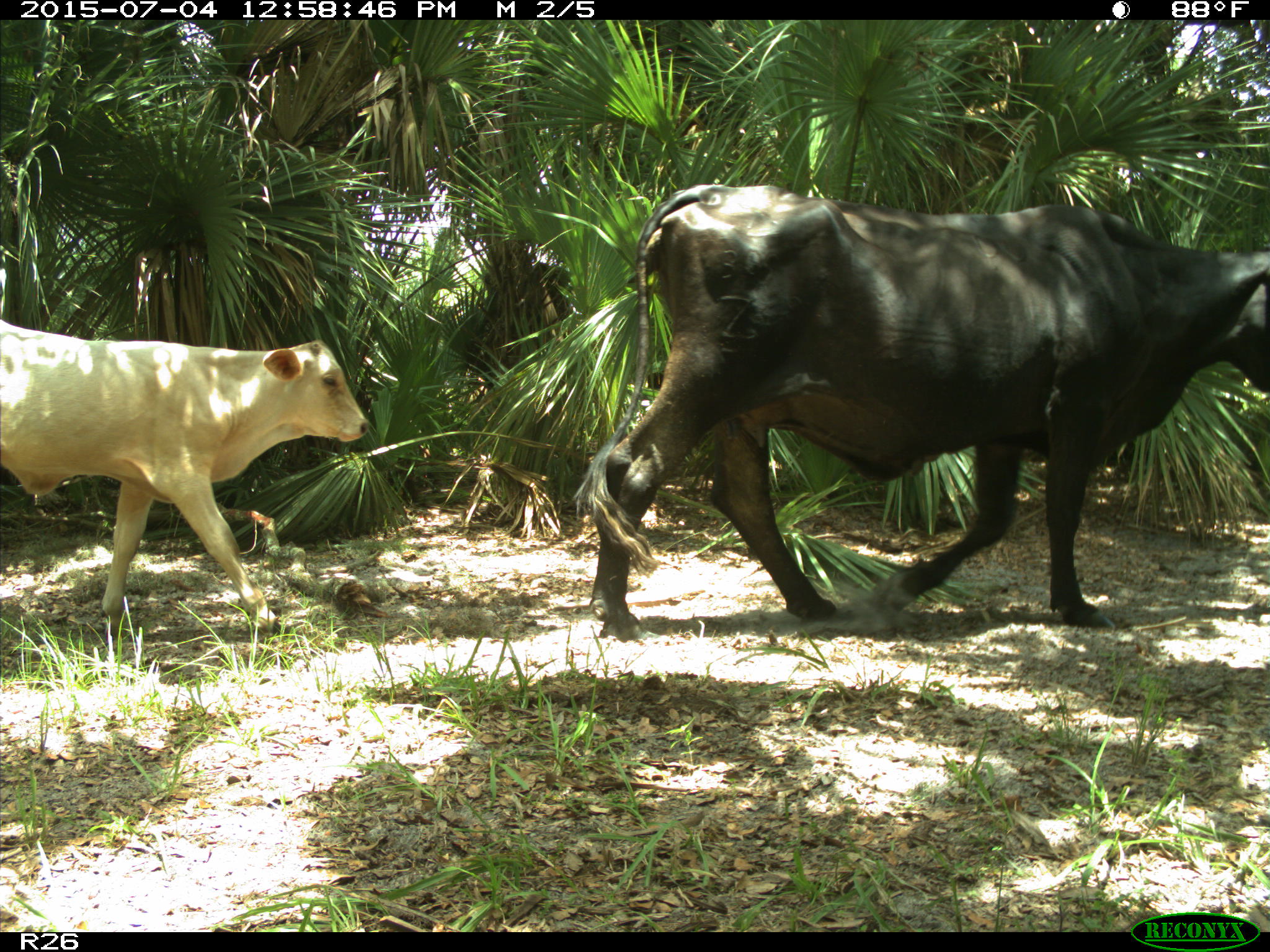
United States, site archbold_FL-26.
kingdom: Animalia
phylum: Chordata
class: Mammalia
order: Artiodactyla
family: Bovidae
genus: Bos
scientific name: Bos taurus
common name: domestic cow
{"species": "Bos taurus (domestic cow)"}